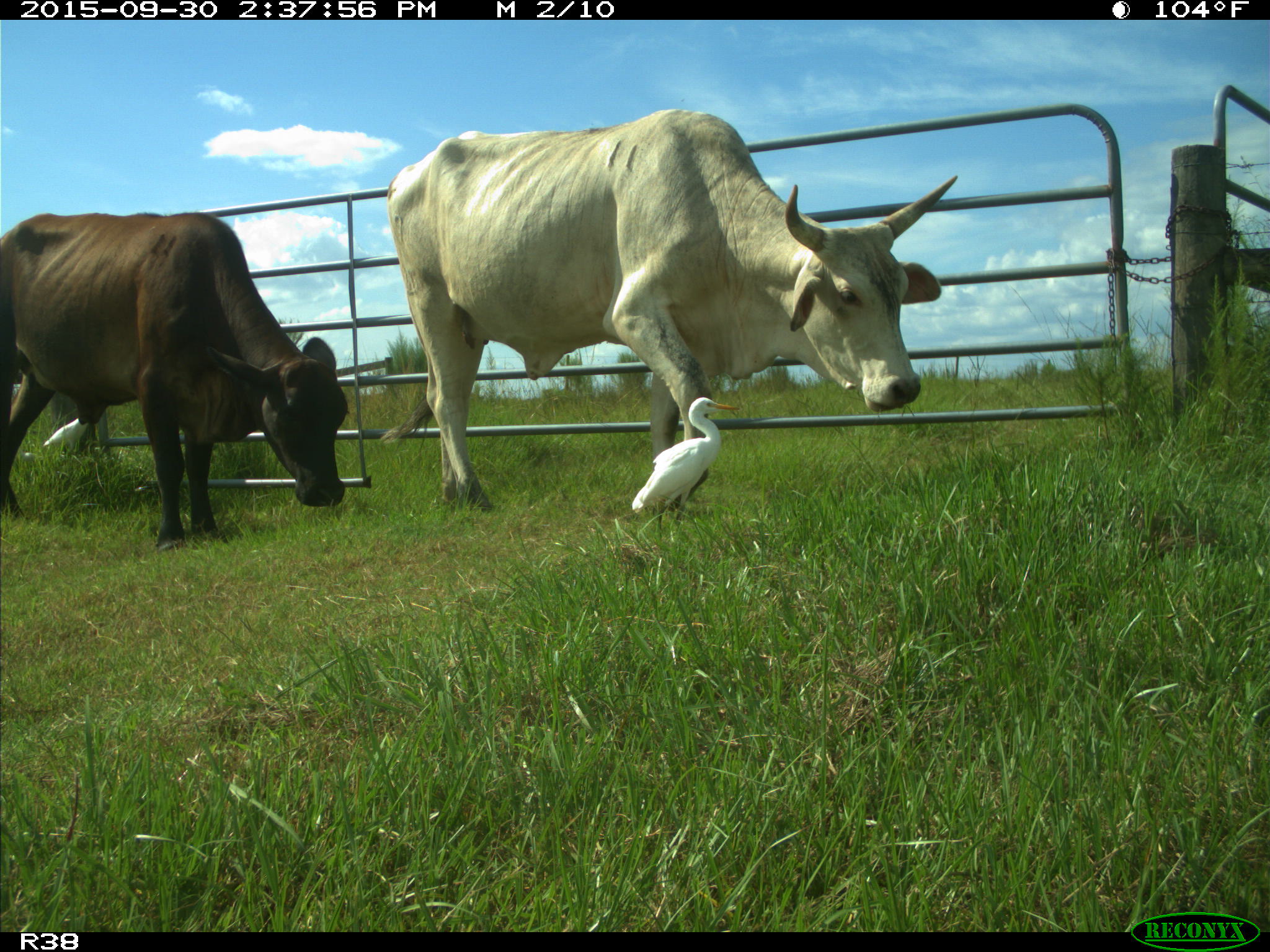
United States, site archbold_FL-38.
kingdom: Animalia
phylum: Chordata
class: Mammalia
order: Artiodactyla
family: Bovidae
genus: Bos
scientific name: Bos taurus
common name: domestic cow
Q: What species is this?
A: Bos taurus (domestic cow).